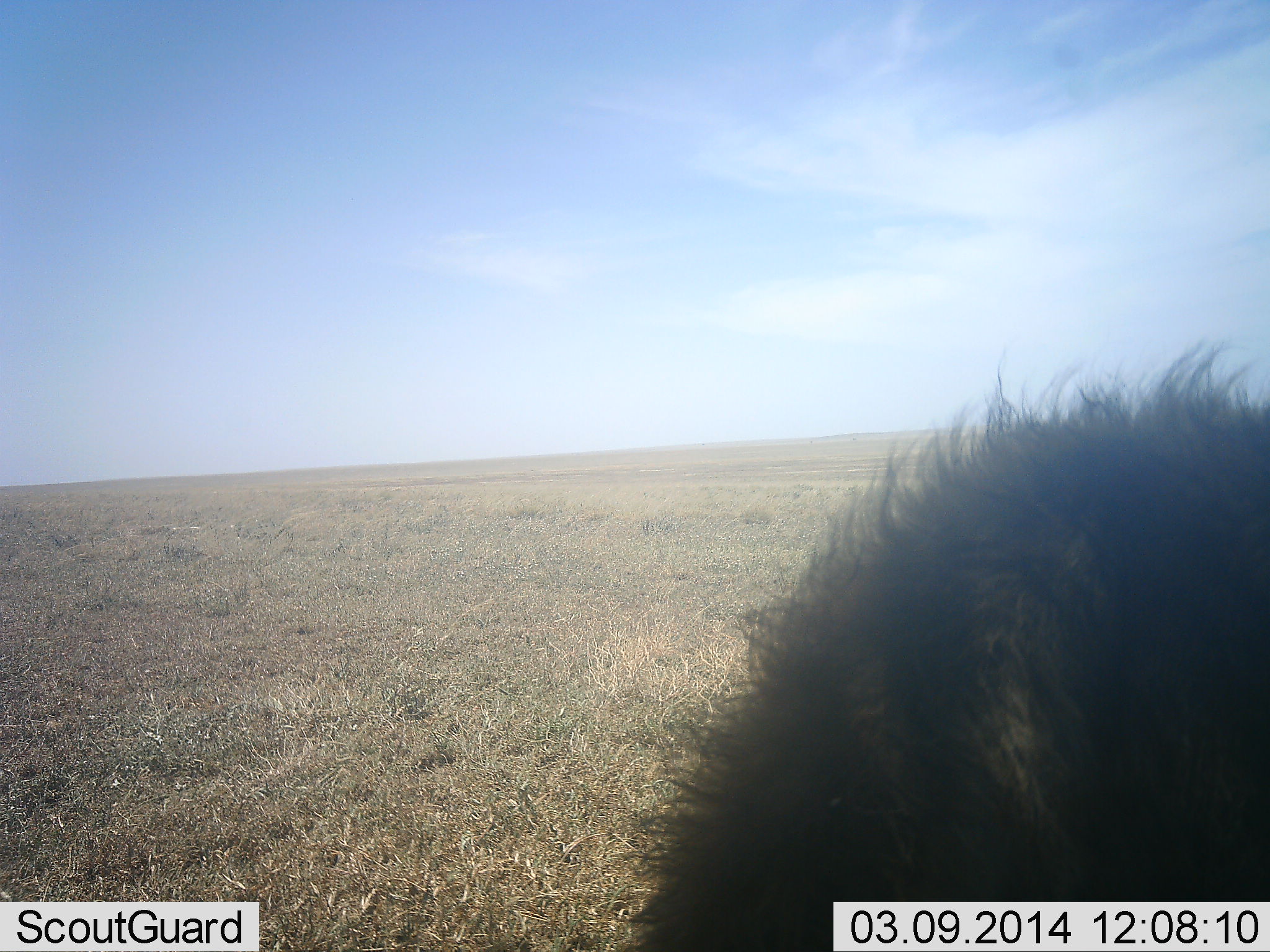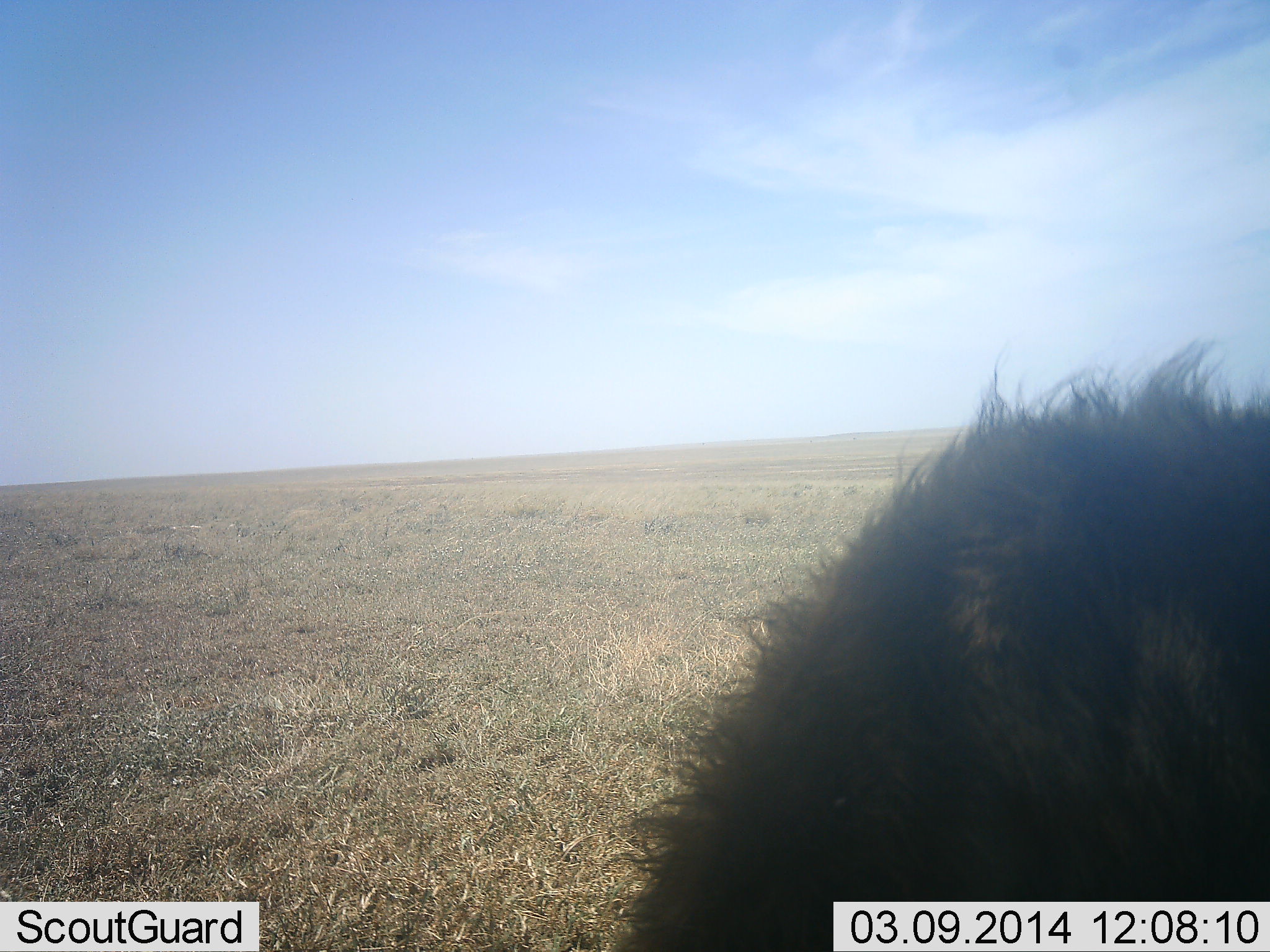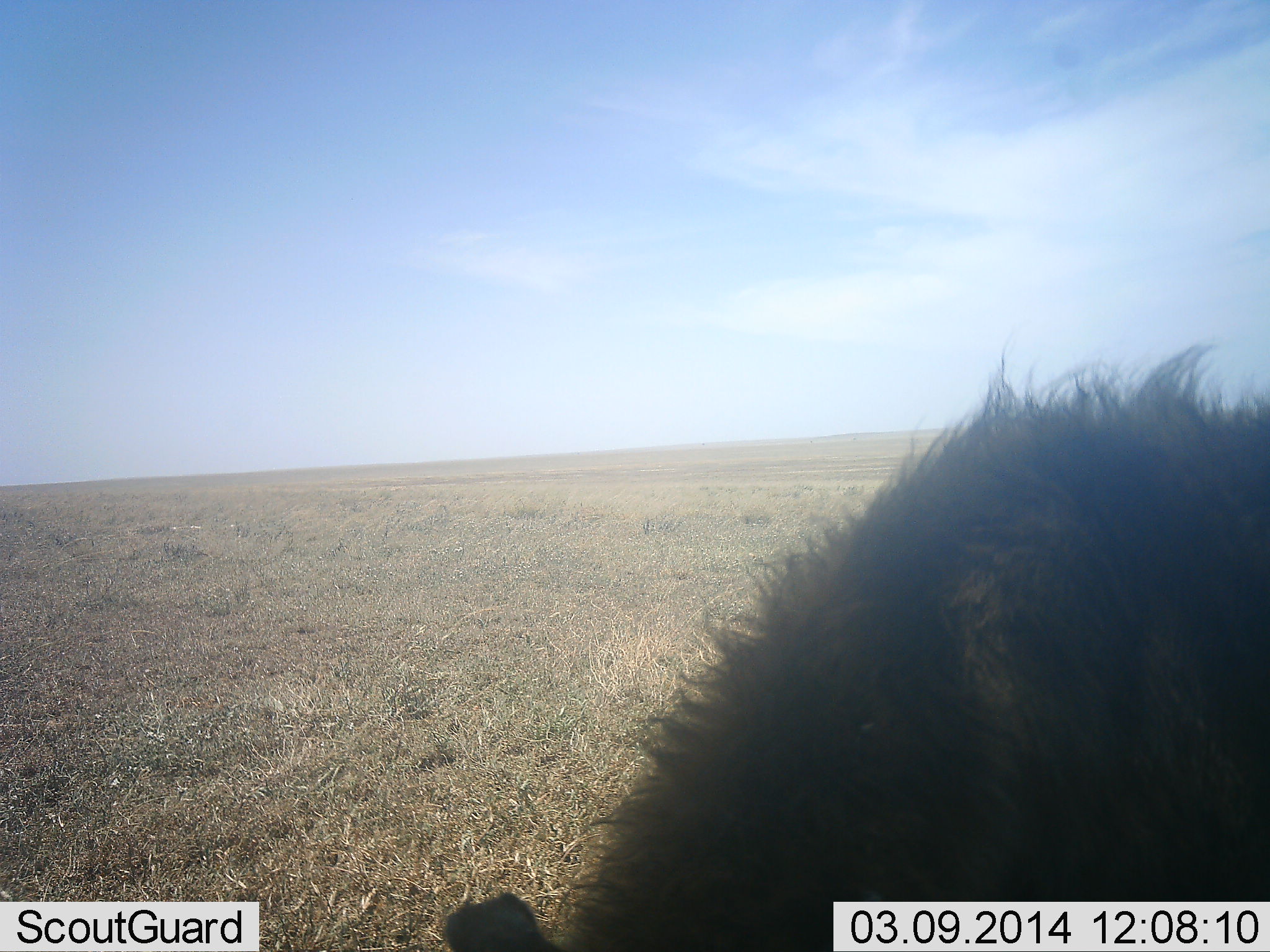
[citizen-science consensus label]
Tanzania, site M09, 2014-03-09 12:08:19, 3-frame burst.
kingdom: Animalia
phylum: Chordata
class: Mammalia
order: Carnivora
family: Felidae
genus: Panthera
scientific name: Panthera leo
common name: lion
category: lionmale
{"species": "lionmale (lion) (Panthera leo)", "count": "1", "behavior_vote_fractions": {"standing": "43%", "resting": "36%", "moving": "14%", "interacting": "0%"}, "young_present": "0%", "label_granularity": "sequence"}